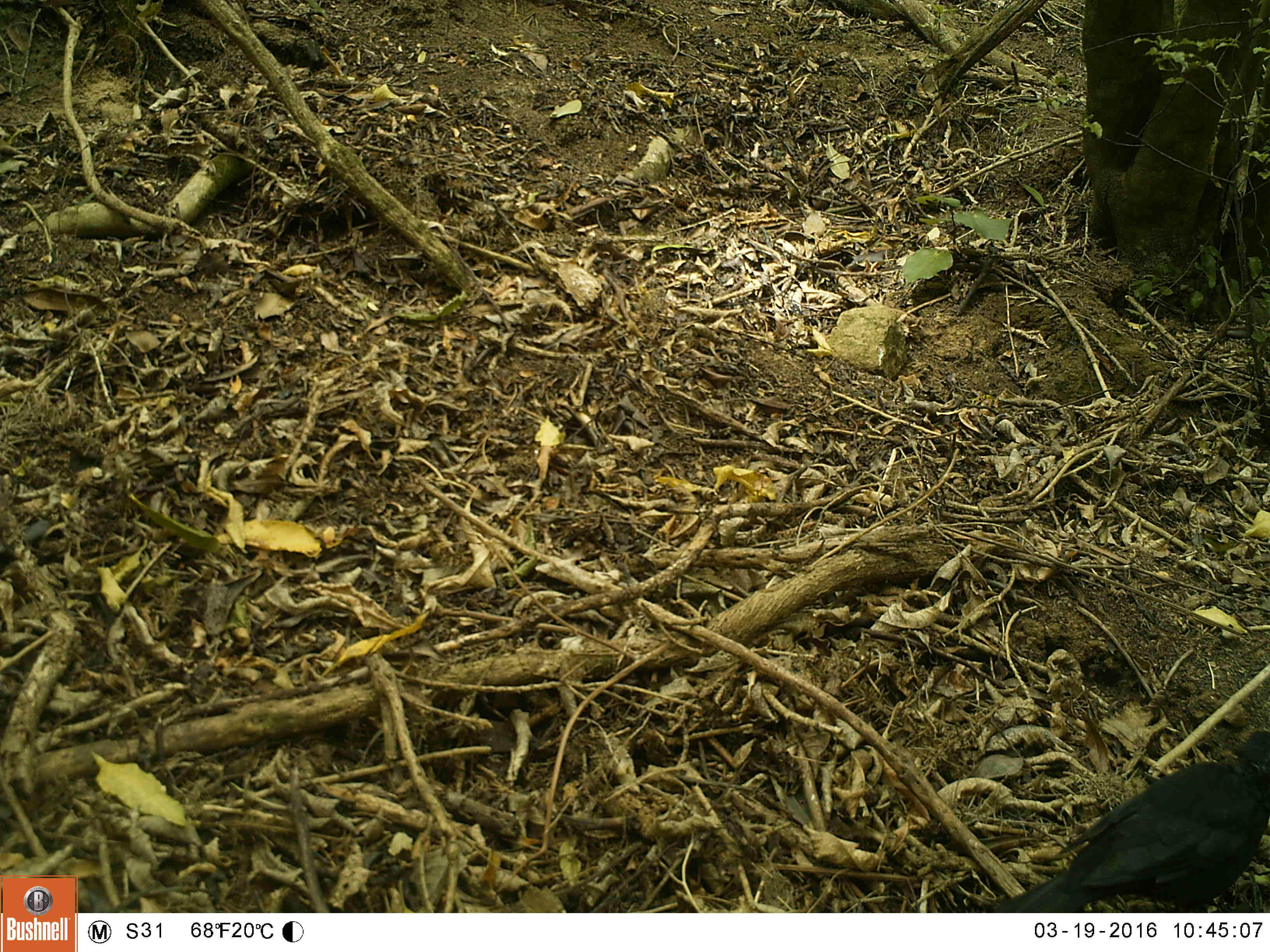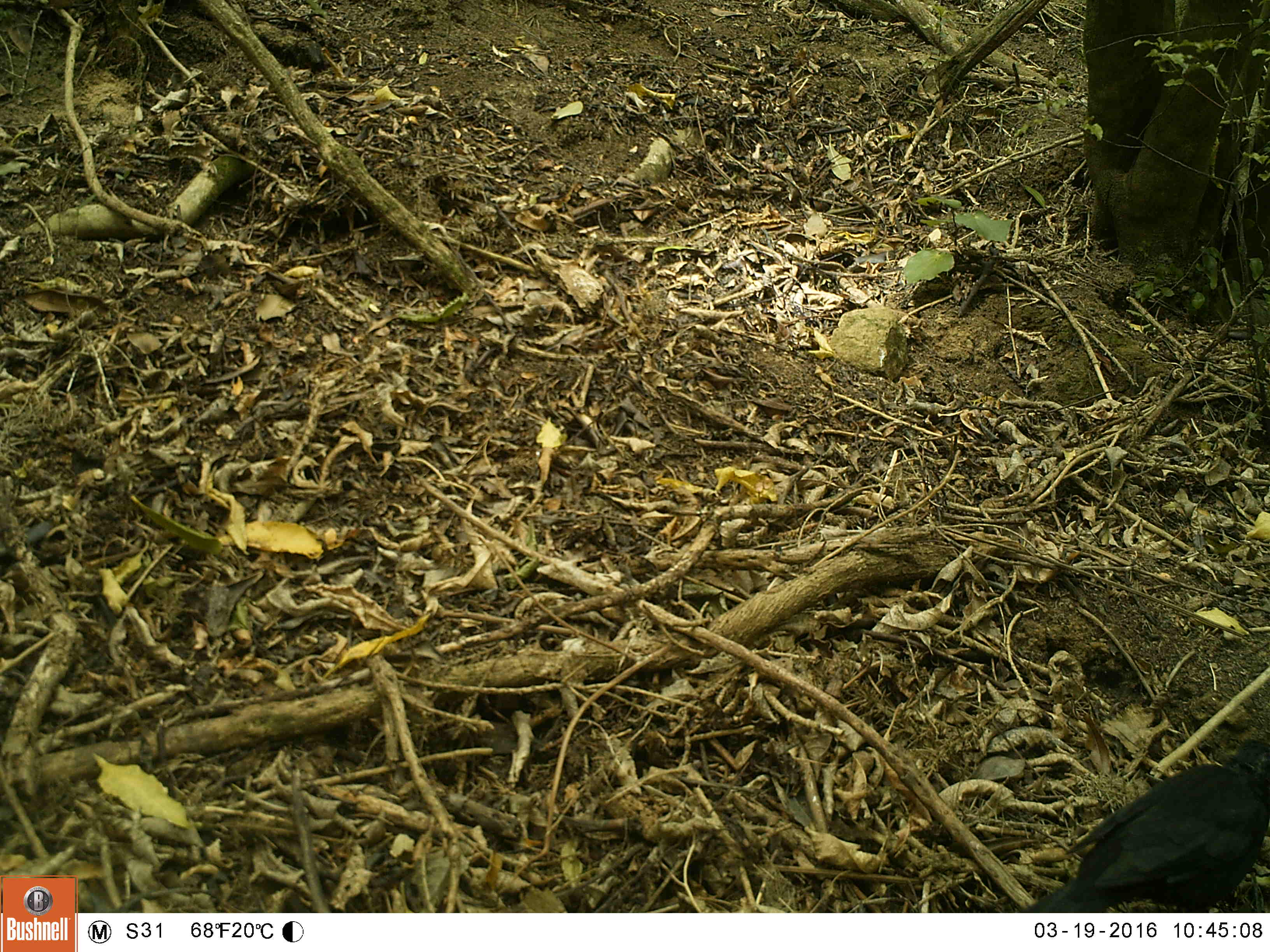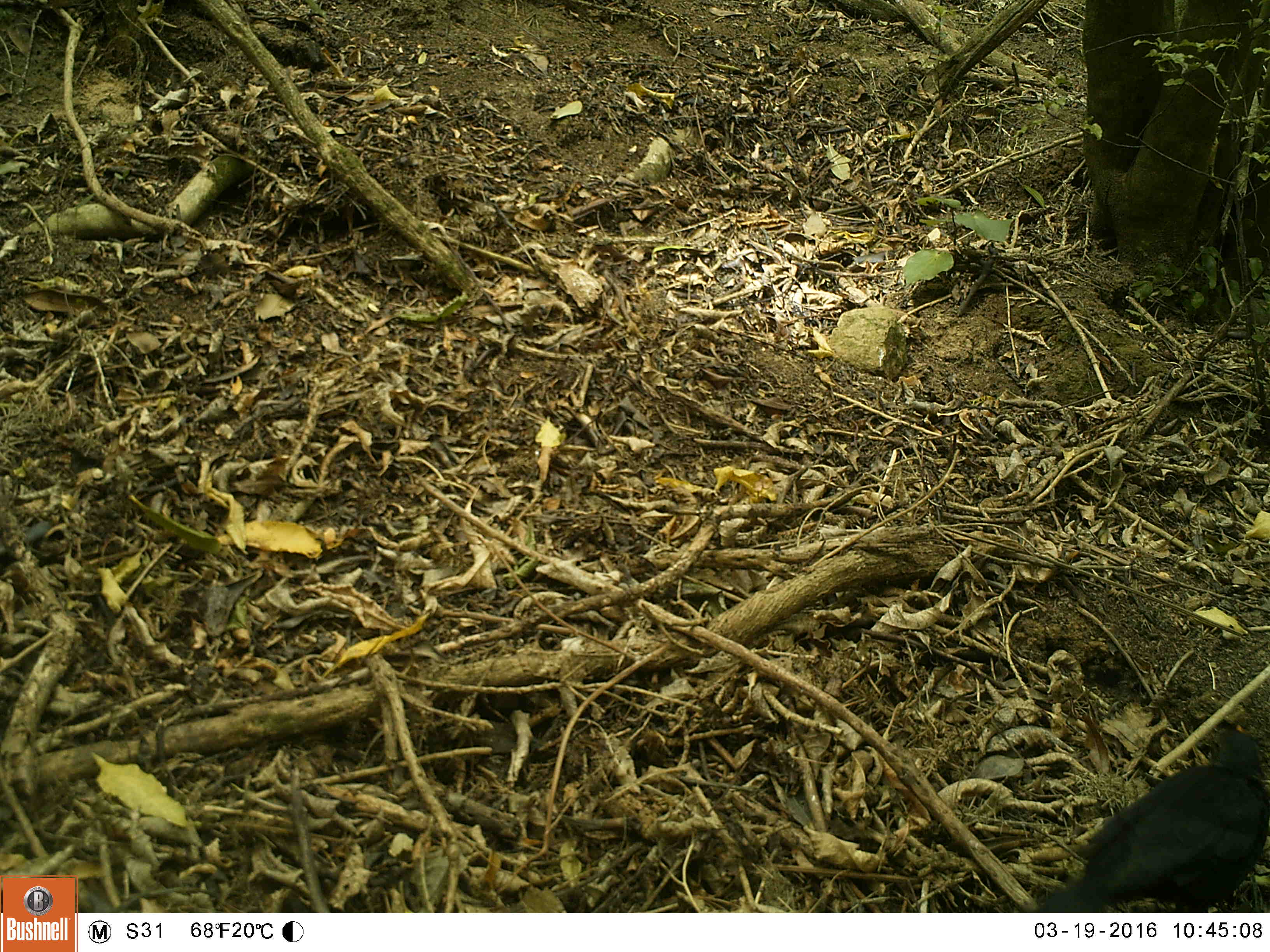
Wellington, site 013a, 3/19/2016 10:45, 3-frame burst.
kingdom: Animalia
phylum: Chordata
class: Aves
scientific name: Aves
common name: bird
Bird (Aves).